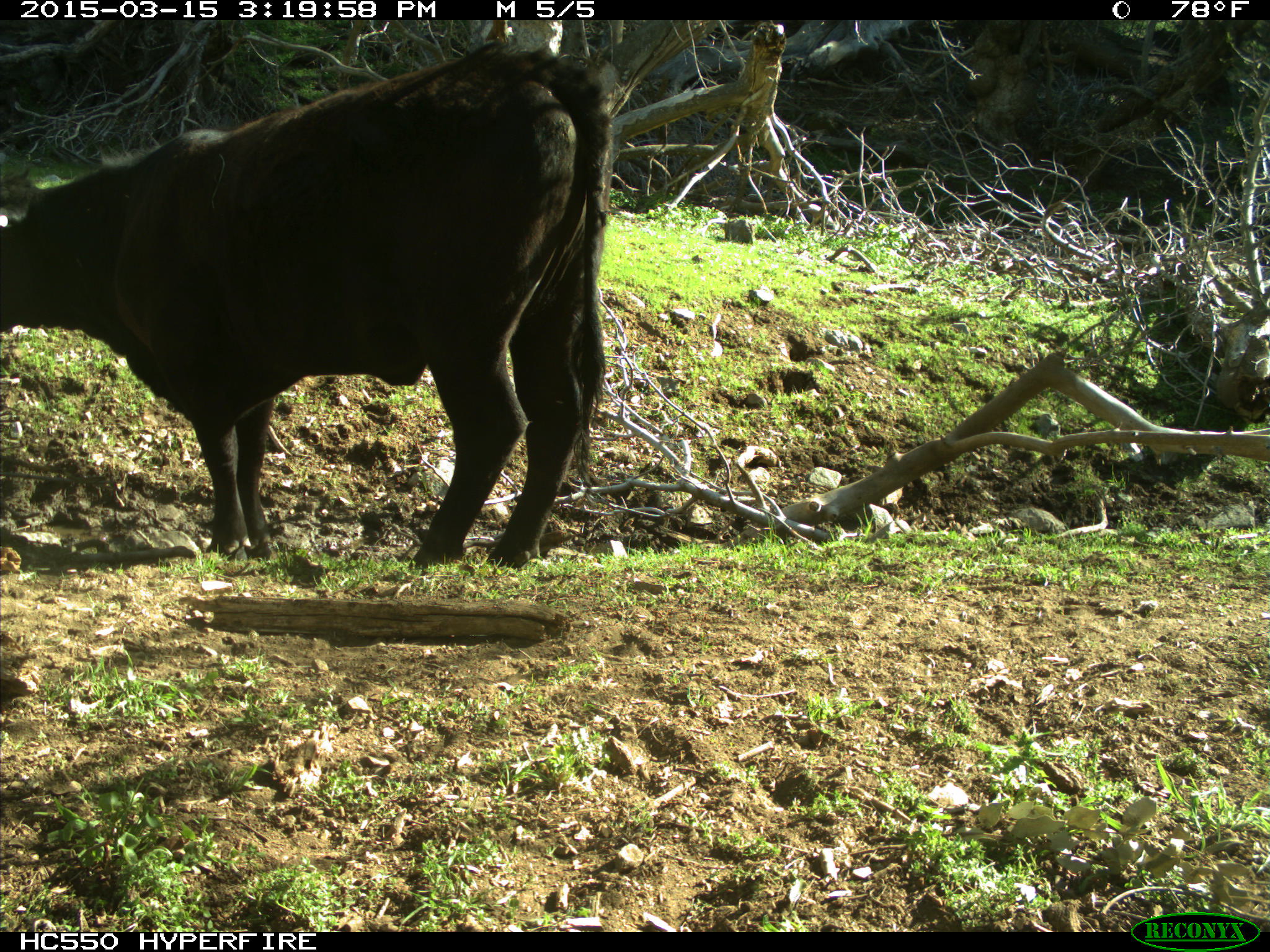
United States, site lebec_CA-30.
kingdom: Animalia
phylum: Chordata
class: Mammalia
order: Artiodactyla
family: Bovidae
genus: Bos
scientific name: Bos taurus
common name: domestic cow